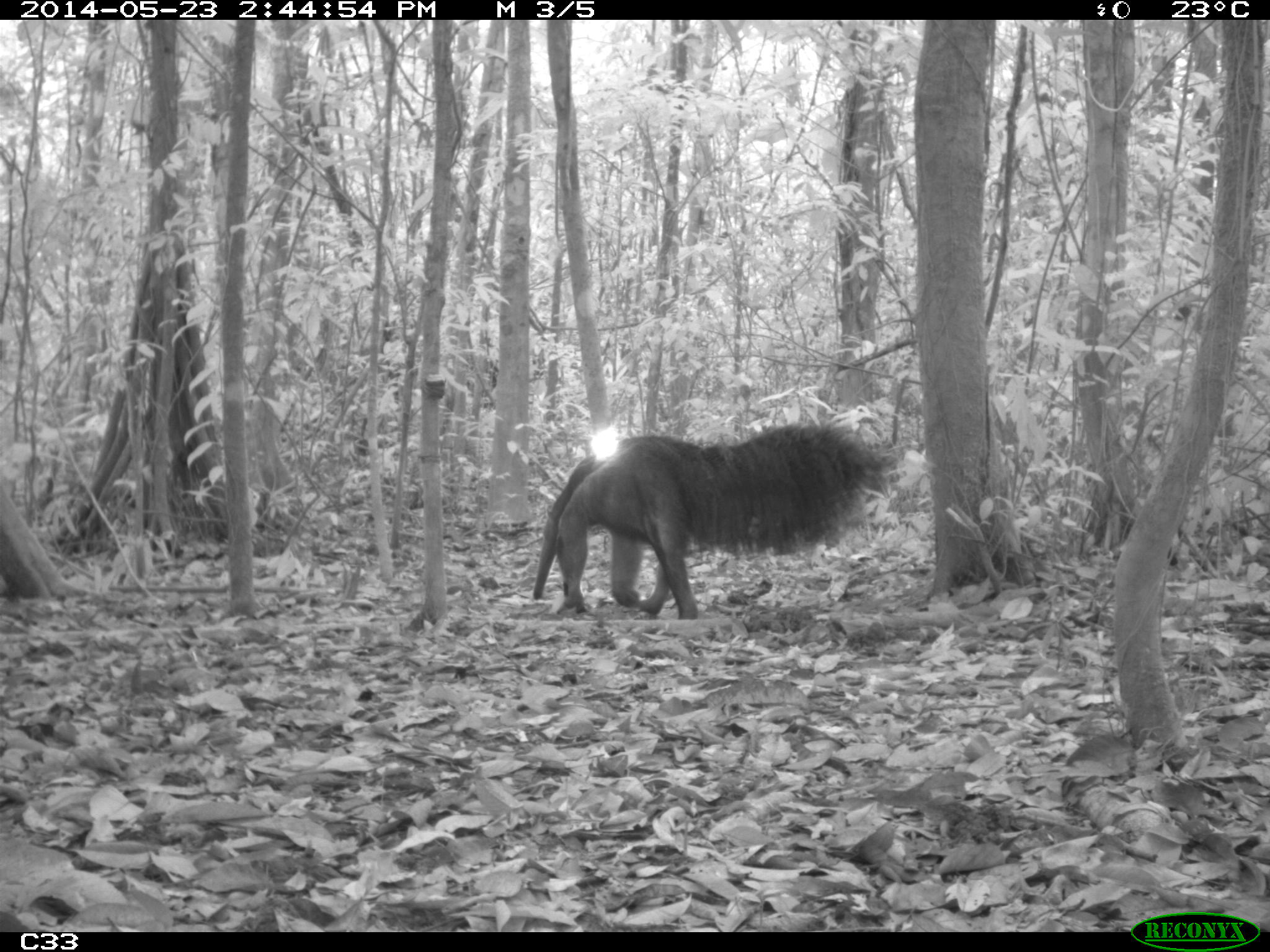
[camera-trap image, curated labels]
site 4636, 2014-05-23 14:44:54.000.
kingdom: Animalia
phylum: Chordata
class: Mammalia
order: Pilosa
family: Myrmecophagidae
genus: Myrmecophaga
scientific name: Myrmecophaga tridactyla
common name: giant anteater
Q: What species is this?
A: Myrmecophaga tridactyla (giant anteater).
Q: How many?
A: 1.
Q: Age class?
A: Adult.